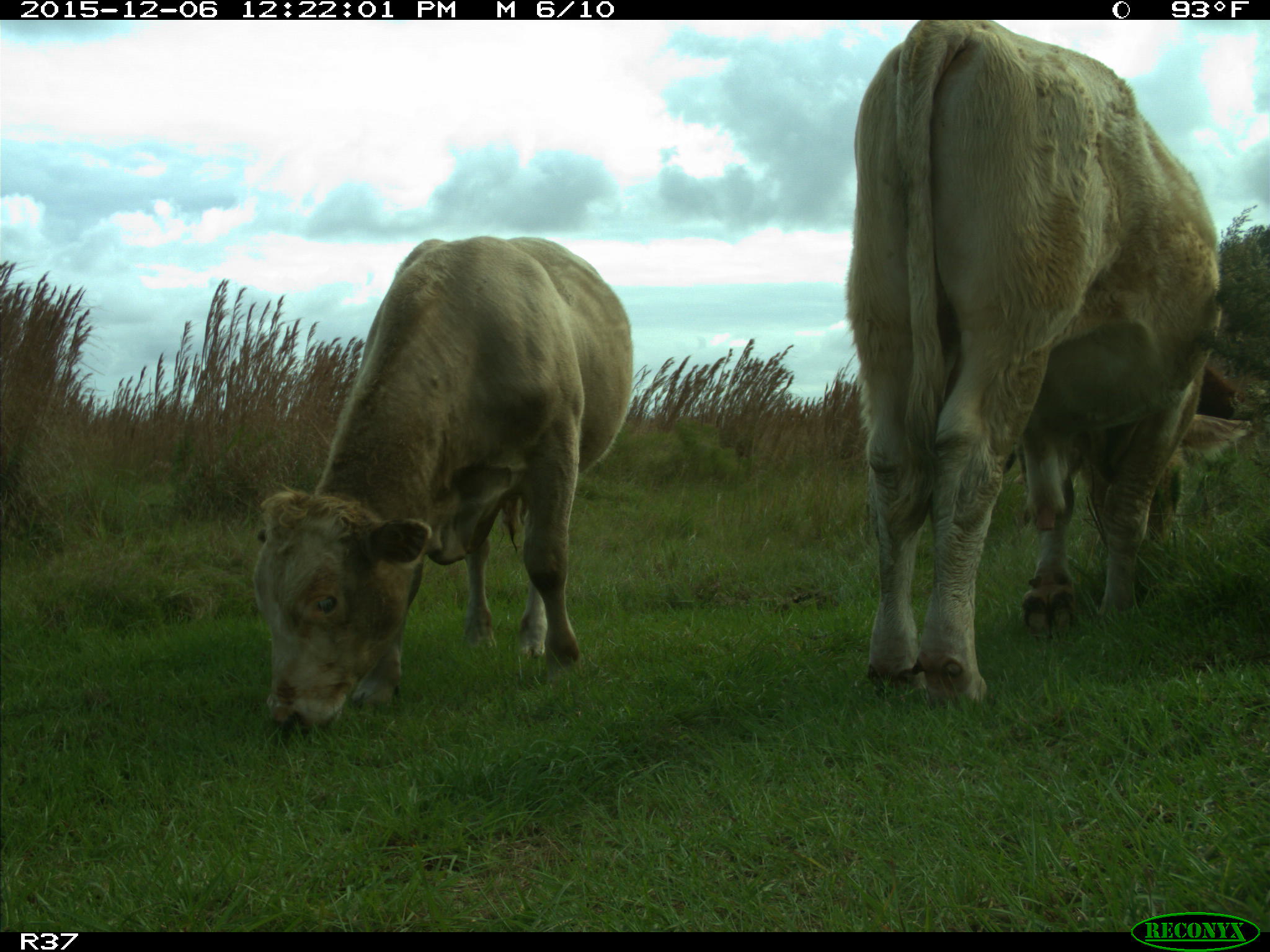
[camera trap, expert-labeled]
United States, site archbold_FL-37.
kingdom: Animalia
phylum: Chordata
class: Mammalia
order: Artiodactyla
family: Bovidae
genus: Bos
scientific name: Bos taurus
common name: domestic cow